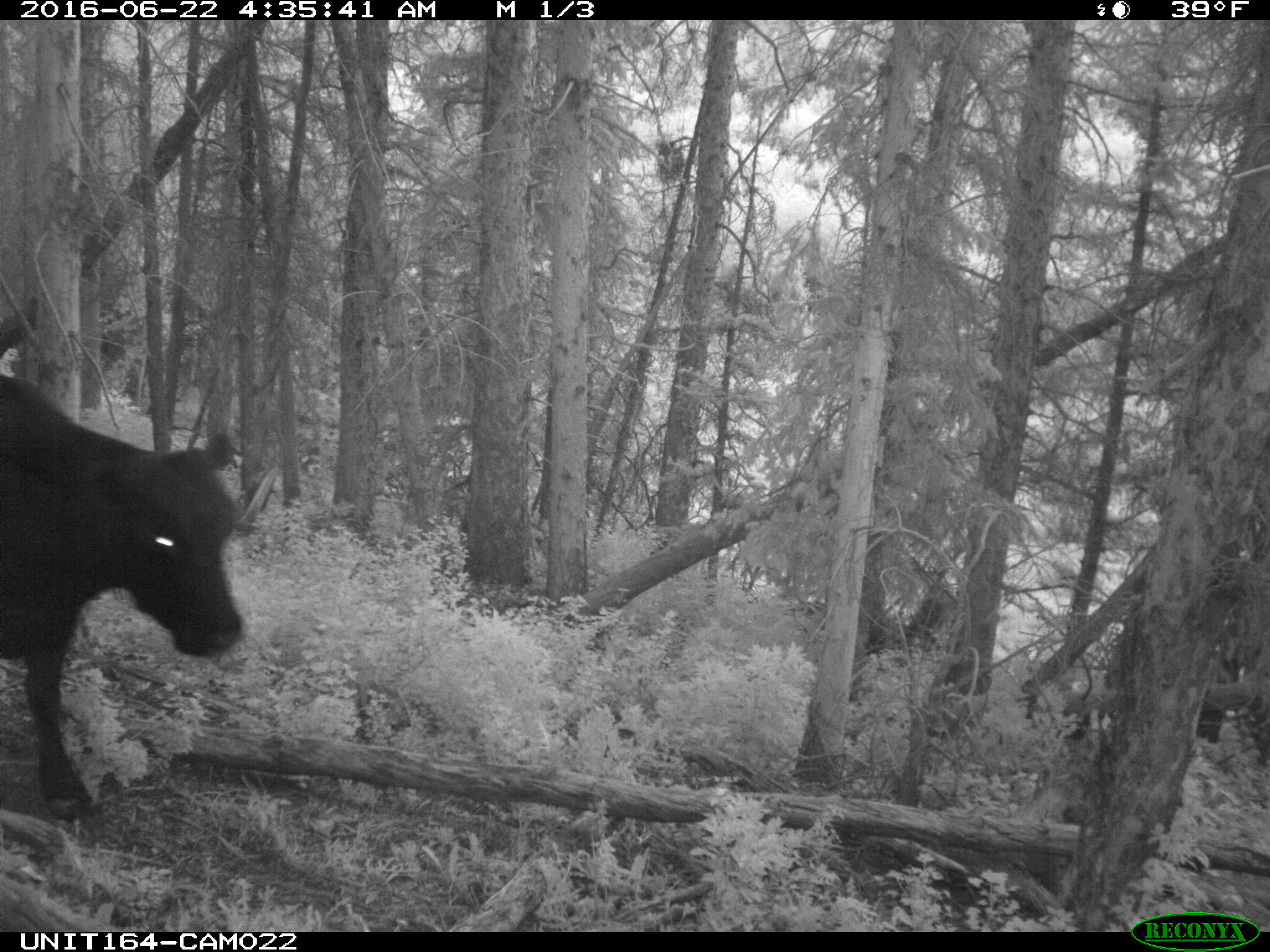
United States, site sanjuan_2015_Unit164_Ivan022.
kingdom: Animalia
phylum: Chordata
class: Mammalia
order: Artiodactyla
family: Bovidae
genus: Bos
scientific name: Bos taurus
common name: domestic cow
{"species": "Bos taurus (domestic cow)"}